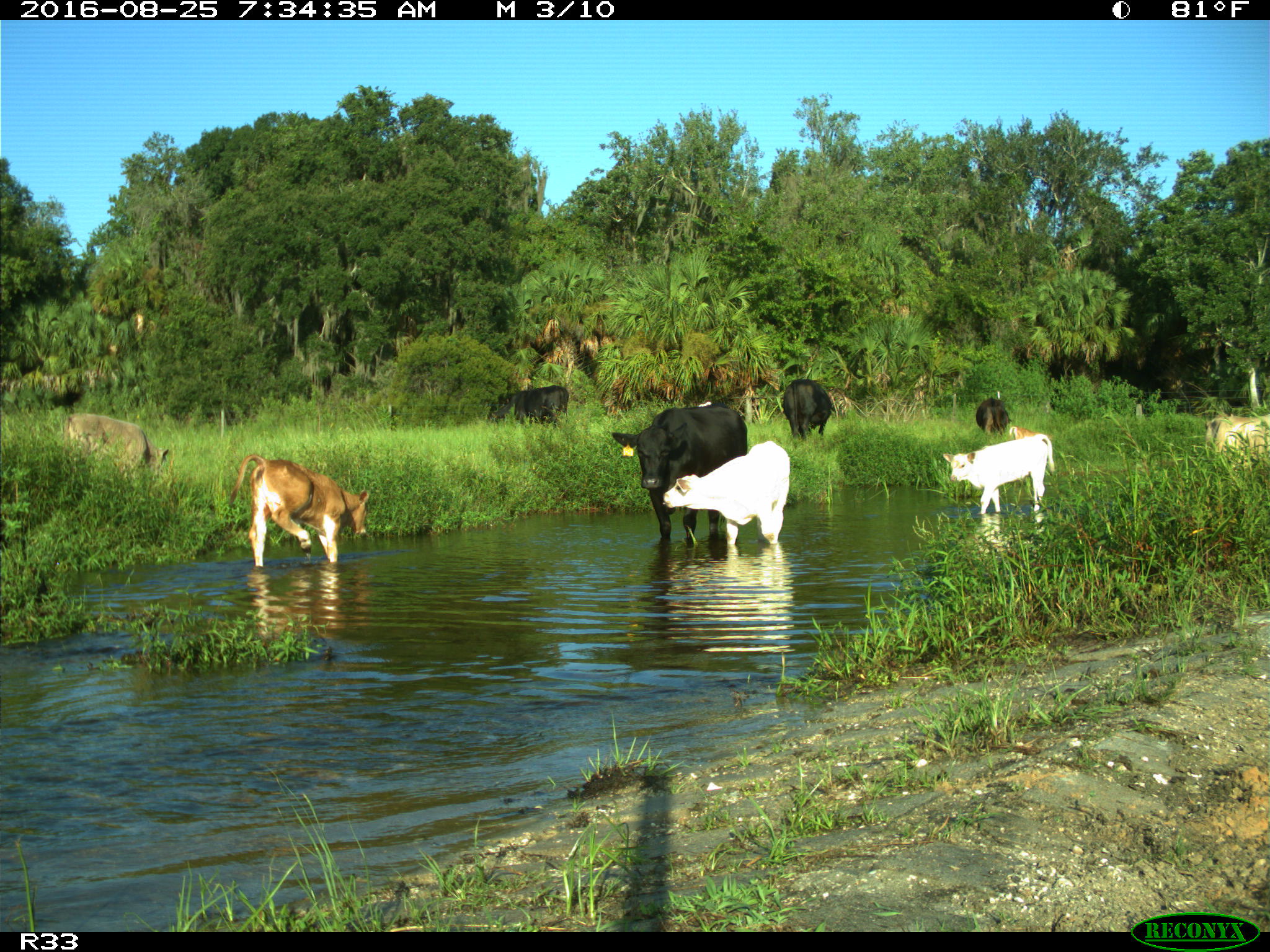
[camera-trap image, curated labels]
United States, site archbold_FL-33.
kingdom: Animalia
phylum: Chordata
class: Mammalia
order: Artiodactyla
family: Bovidae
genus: Bos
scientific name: Bos taurus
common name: domestic cow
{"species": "Bos taurus (domestic cow)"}